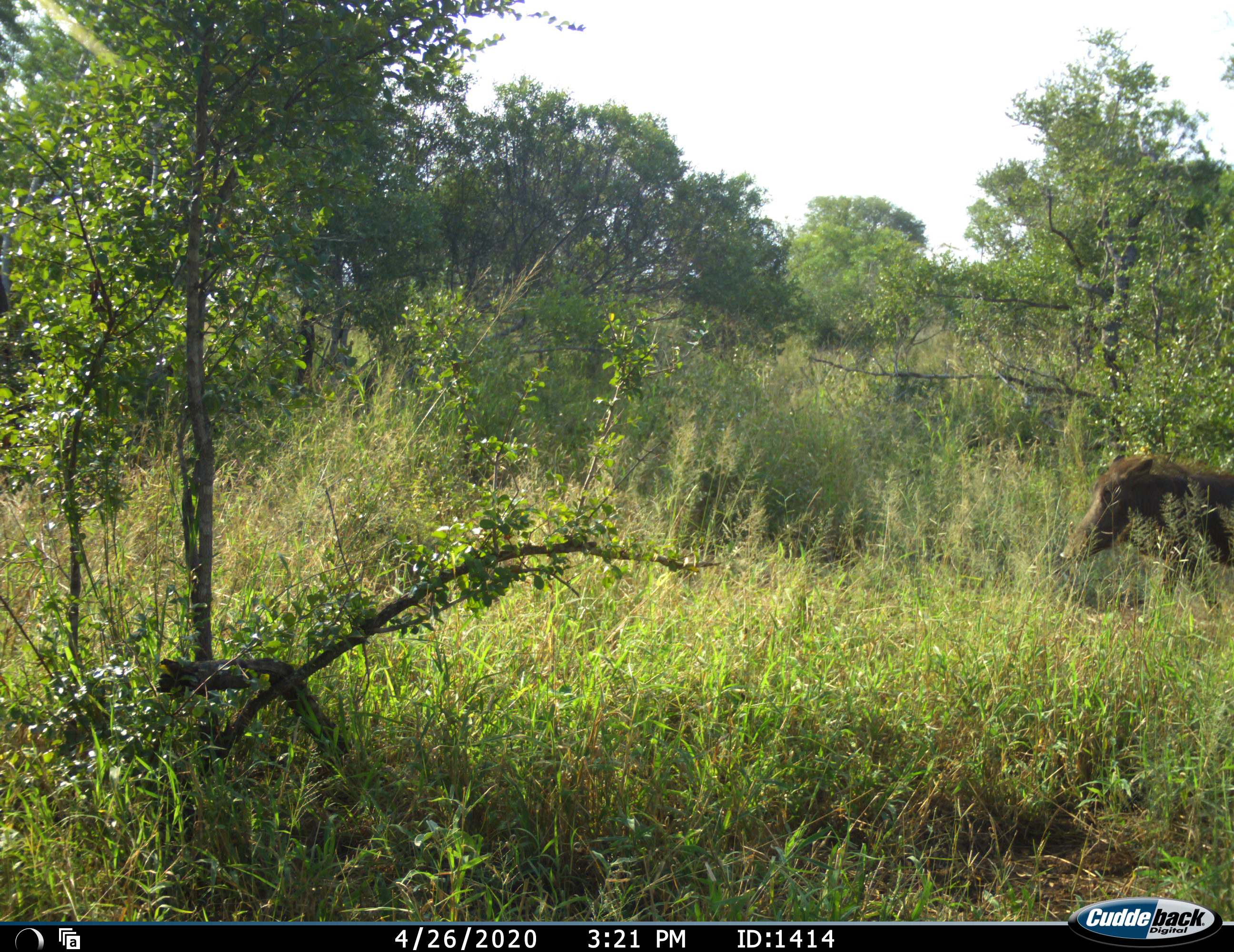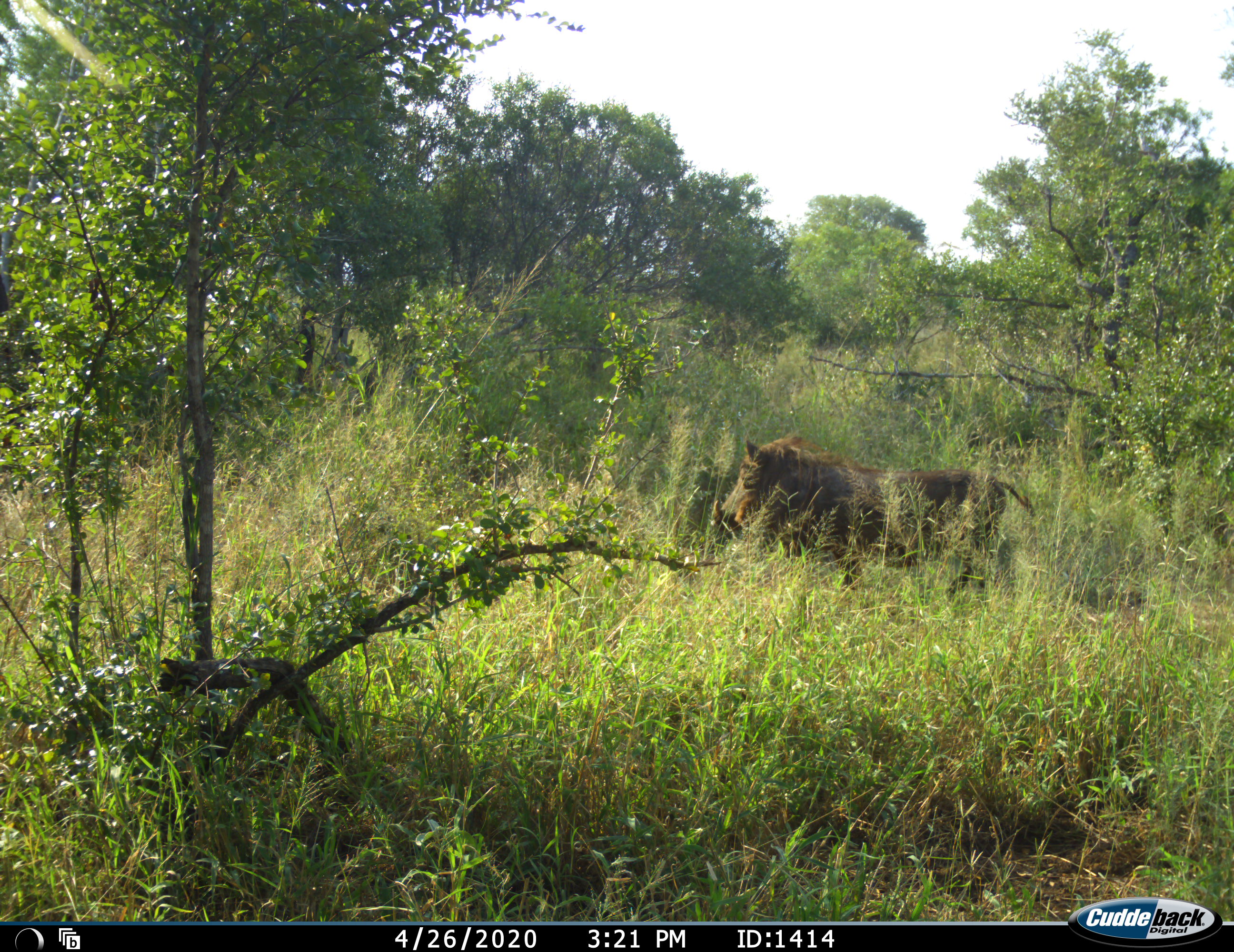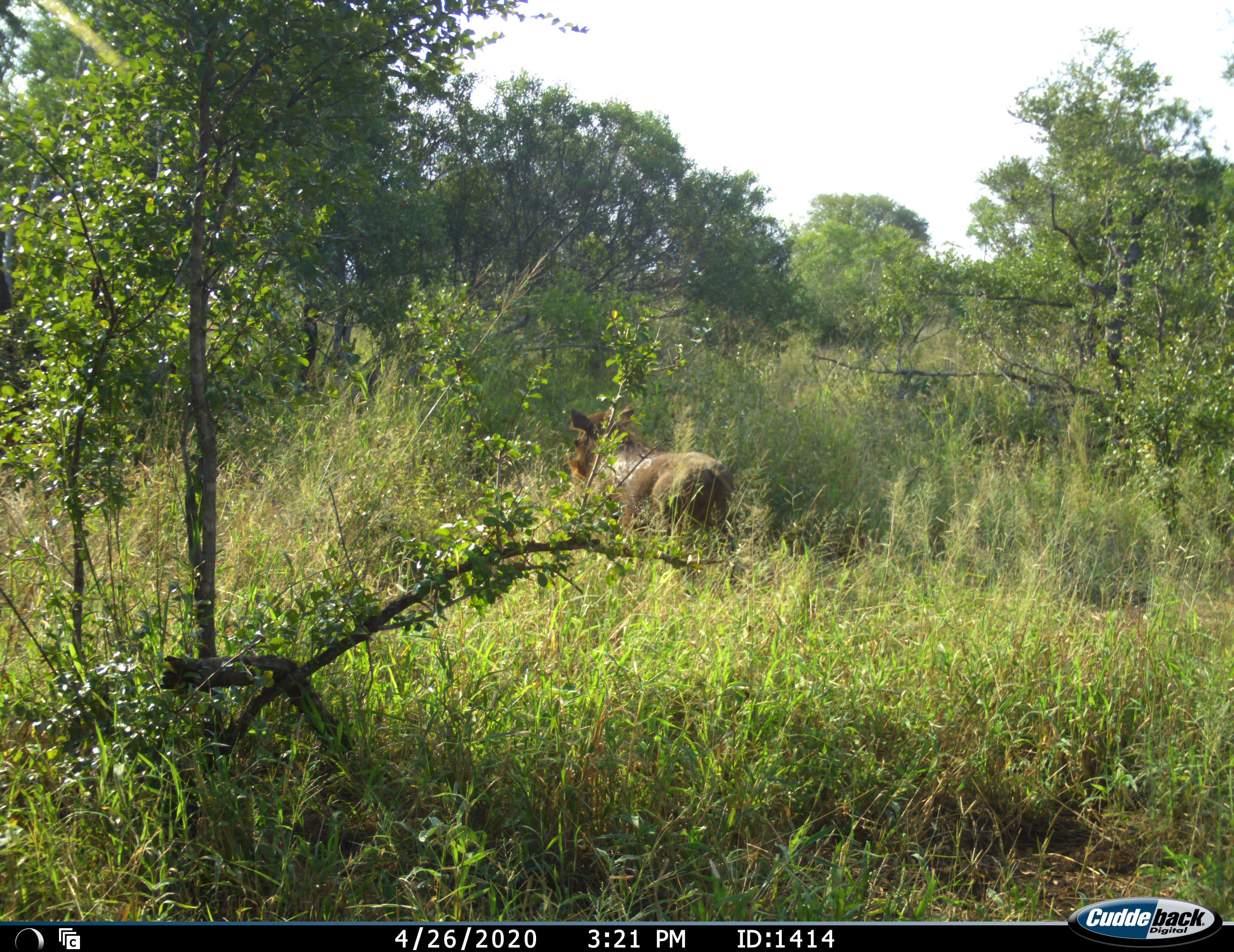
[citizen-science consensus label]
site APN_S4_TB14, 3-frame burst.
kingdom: Animalia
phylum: Chordata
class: Mammalia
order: Artiodactyla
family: Suidae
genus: Phacochoerus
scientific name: Phacochoerus africanus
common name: warthog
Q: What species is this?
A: Warthog (Phacochoerus africanus).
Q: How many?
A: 1.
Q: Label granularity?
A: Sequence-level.